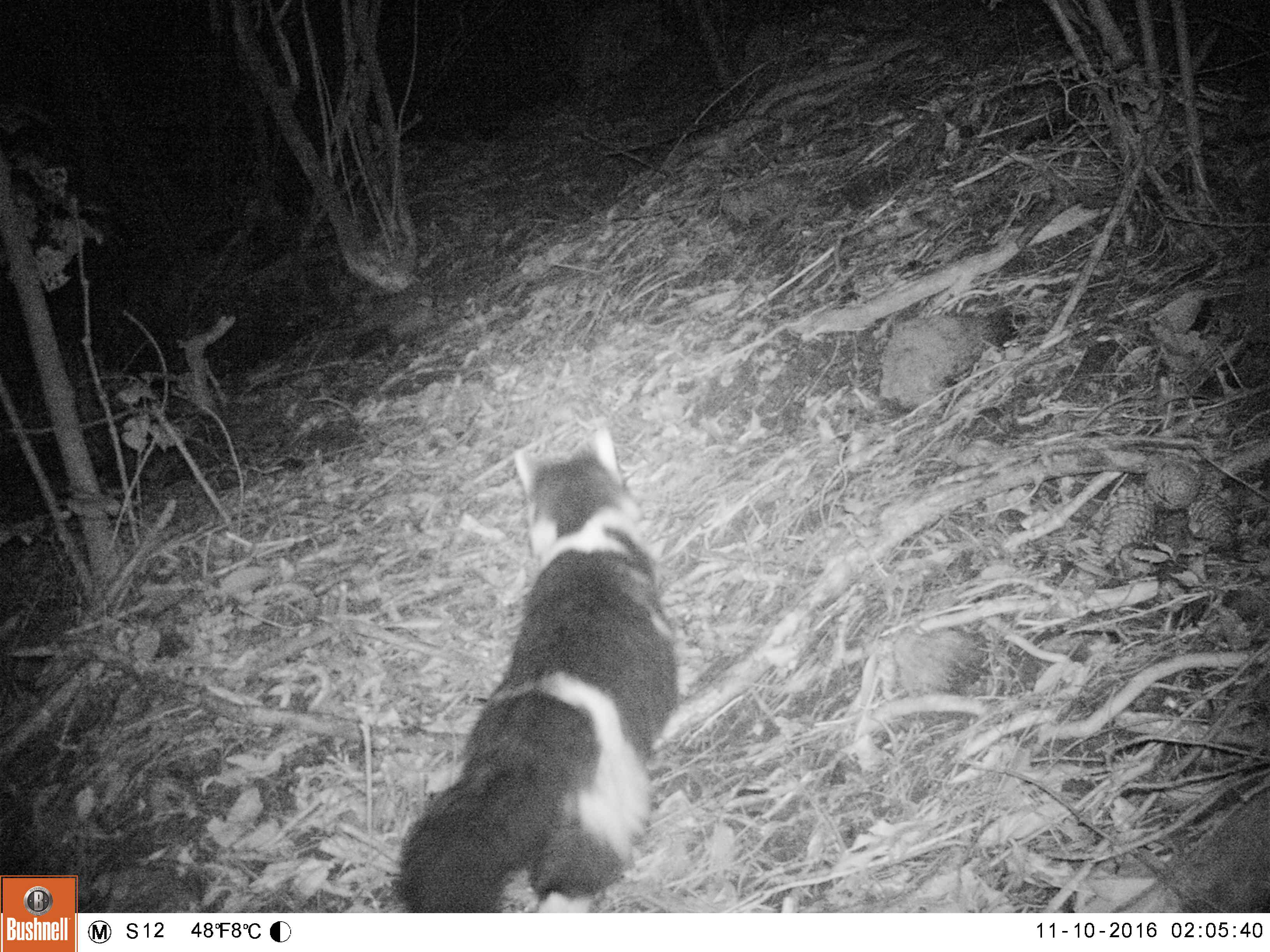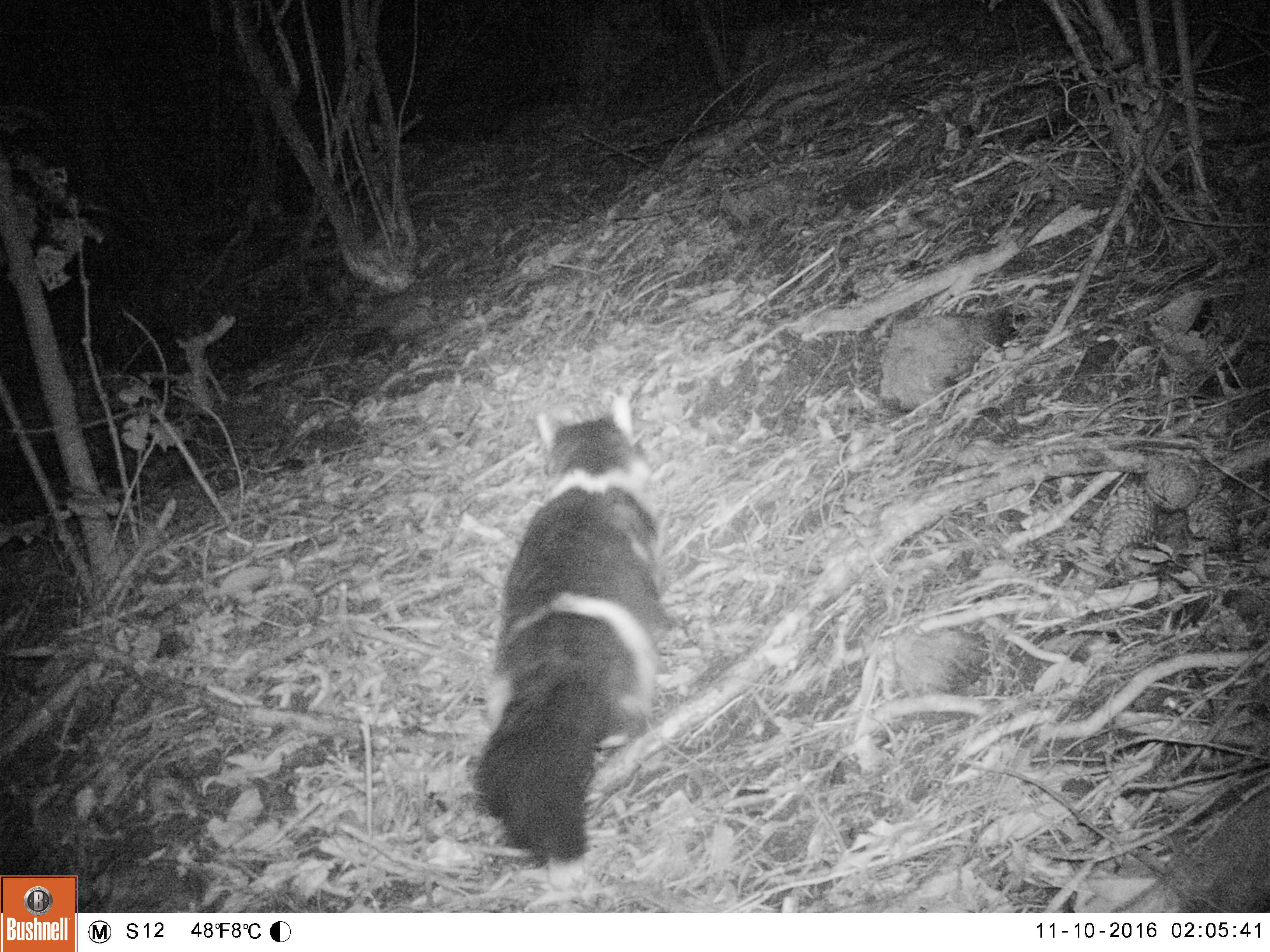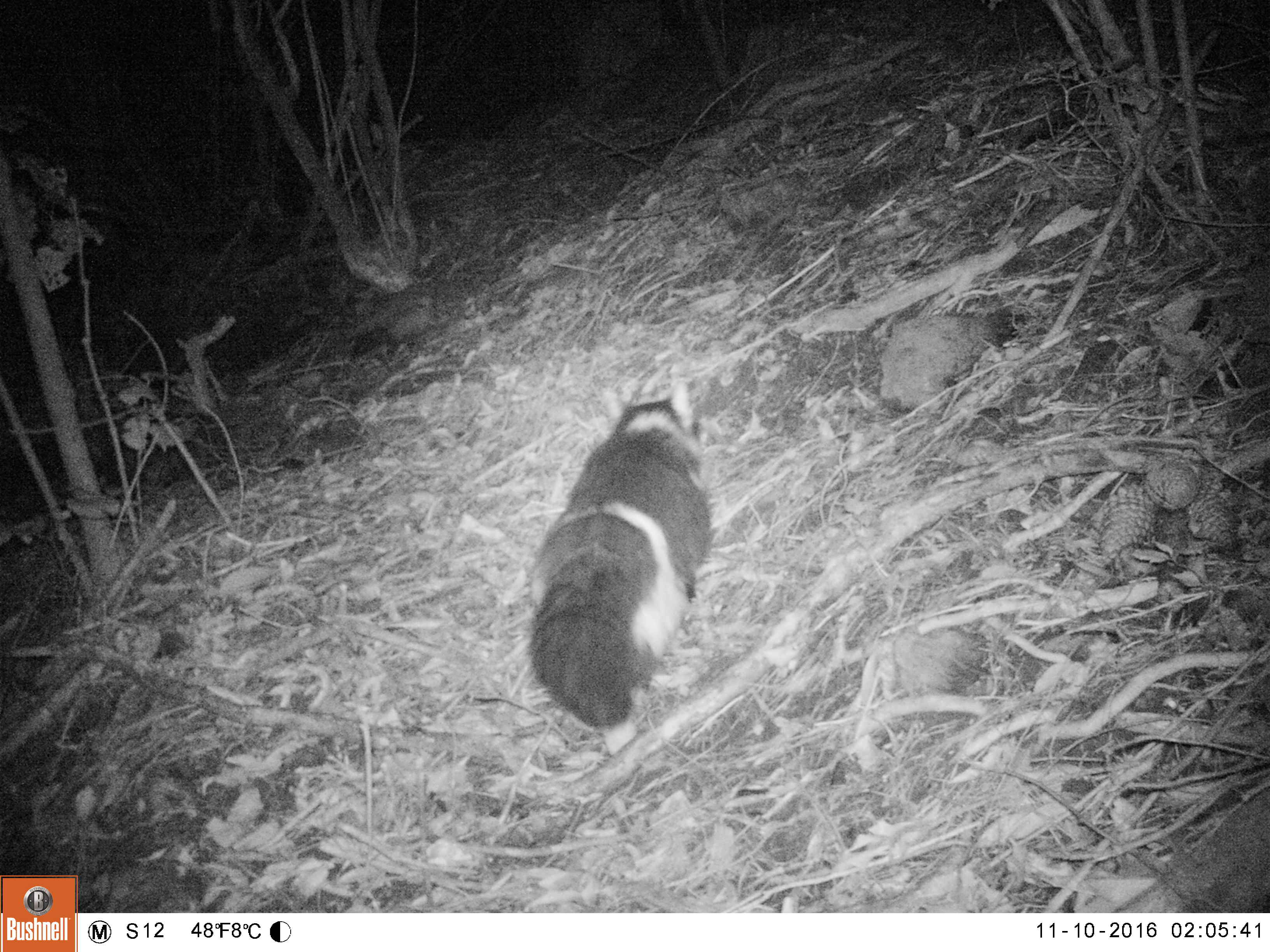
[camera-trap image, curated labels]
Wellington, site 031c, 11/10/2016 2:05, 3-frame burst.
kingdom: Animalia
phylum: Chordata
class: Mammalia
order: Carnivora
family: Felidae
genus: Felis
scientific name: Felis catus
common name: cat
Cat (Felis catus).